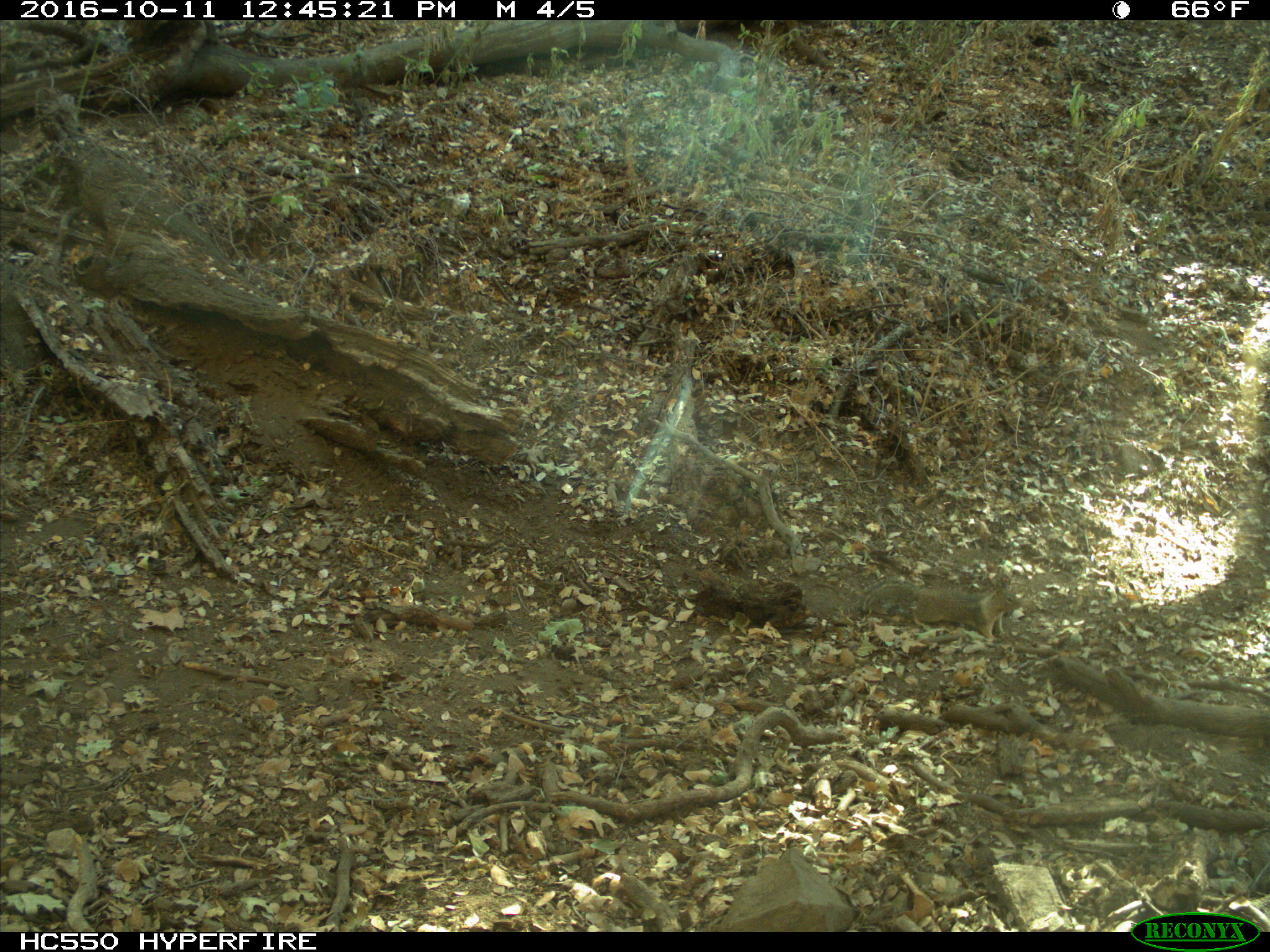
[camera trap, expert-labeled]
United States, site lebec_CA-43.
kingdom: Animalia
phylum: Chordata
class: Mammalia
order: Rodentia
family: Sciuridae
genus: Otospermophilus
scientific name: Otospermophilus beecheyi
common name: california ground squirrel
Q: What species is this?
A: Otospermophilus beecheyi (california ground squirrel).